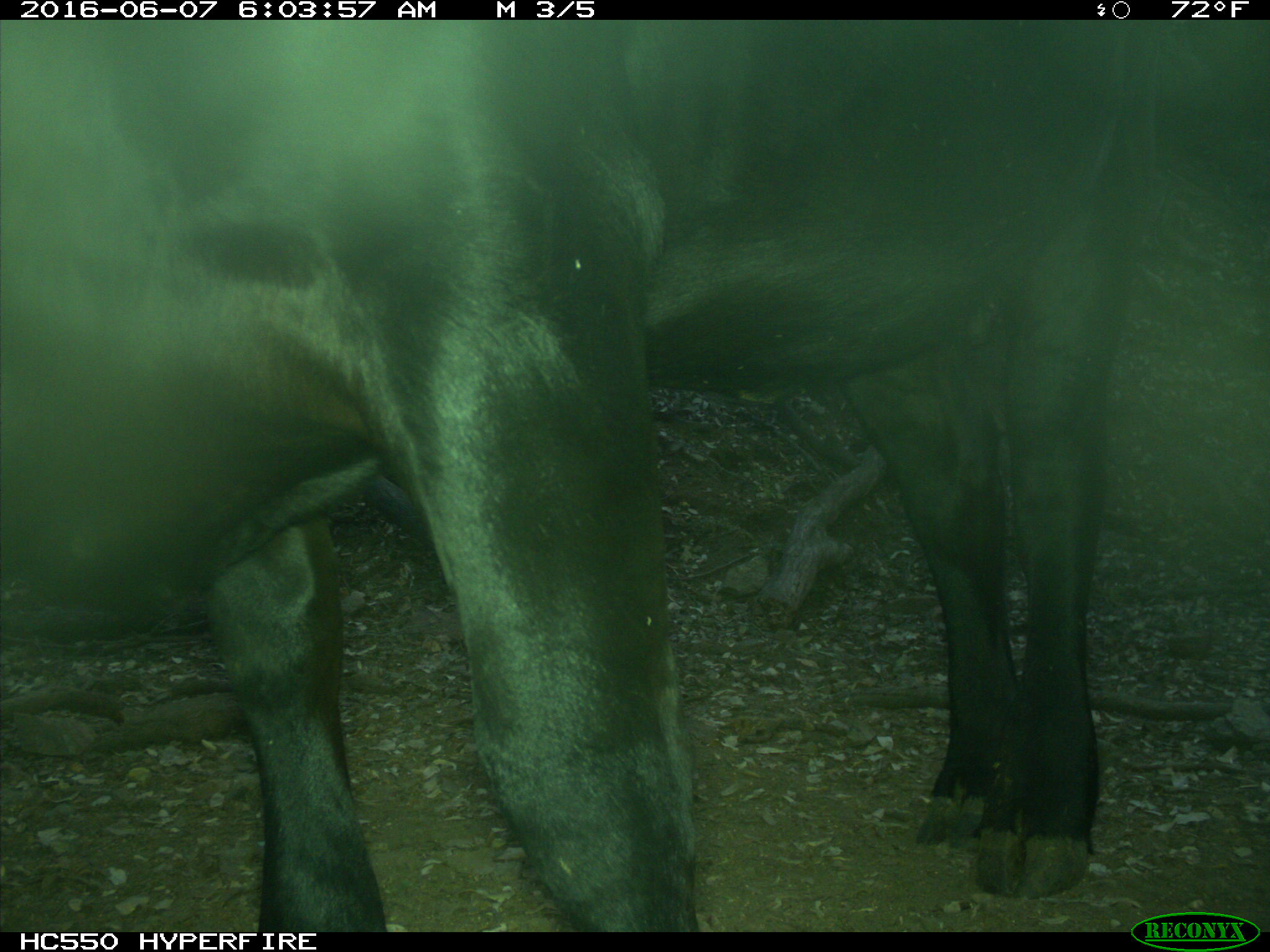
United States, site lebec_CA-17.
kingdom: Animalia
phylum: Chordata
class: Mammalia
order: Artiodactyla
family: Bovidae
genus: Bos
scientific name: Bos taurus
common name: domestic cow